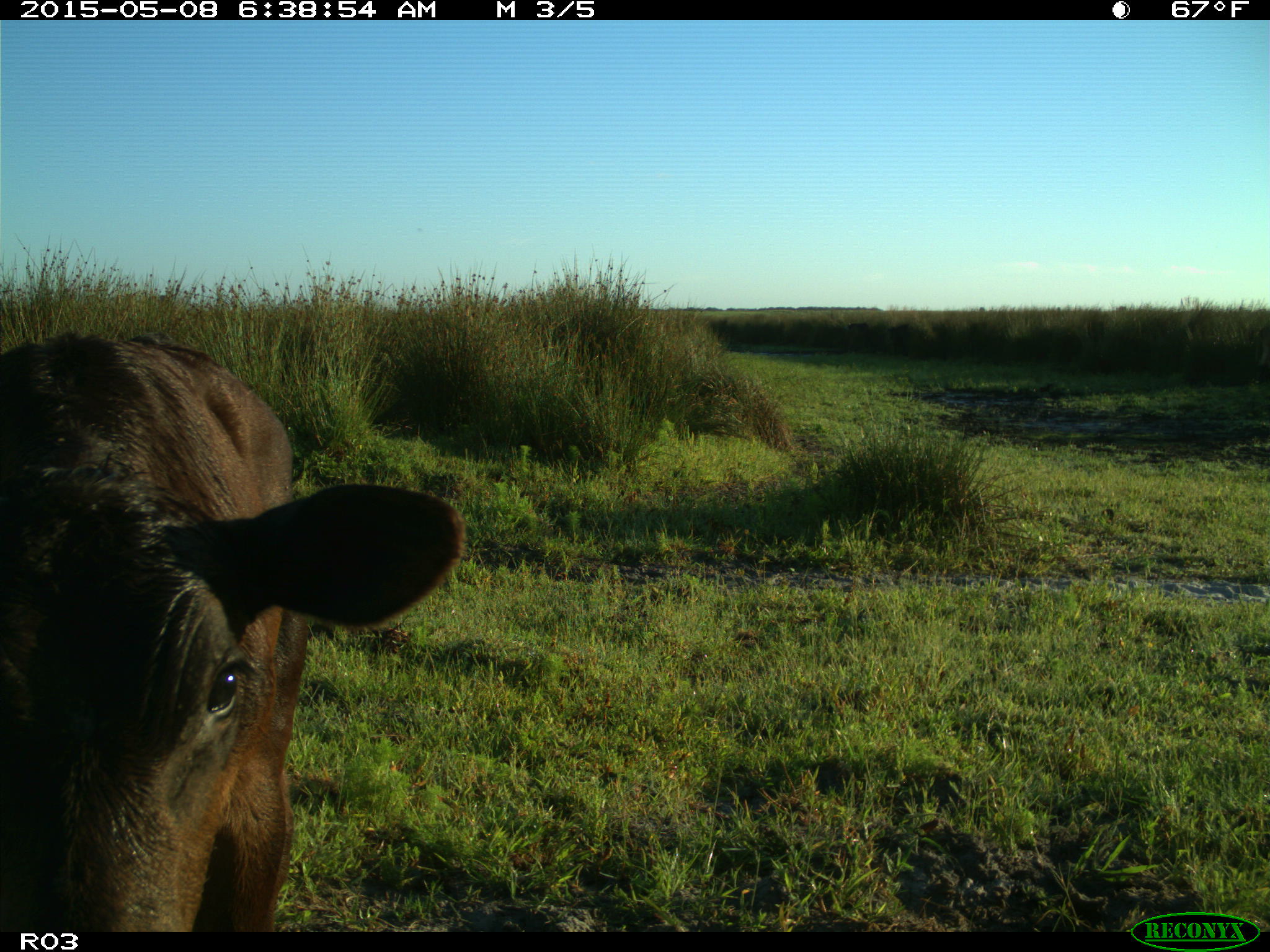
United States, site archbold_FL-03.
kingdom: Animalia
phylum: Chordata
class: Mammalia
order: Artiodactyla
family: Bovidae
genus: Bos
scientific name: Bos taurus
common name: domestic cow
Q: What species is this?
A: Bos taurus (domestic cow).